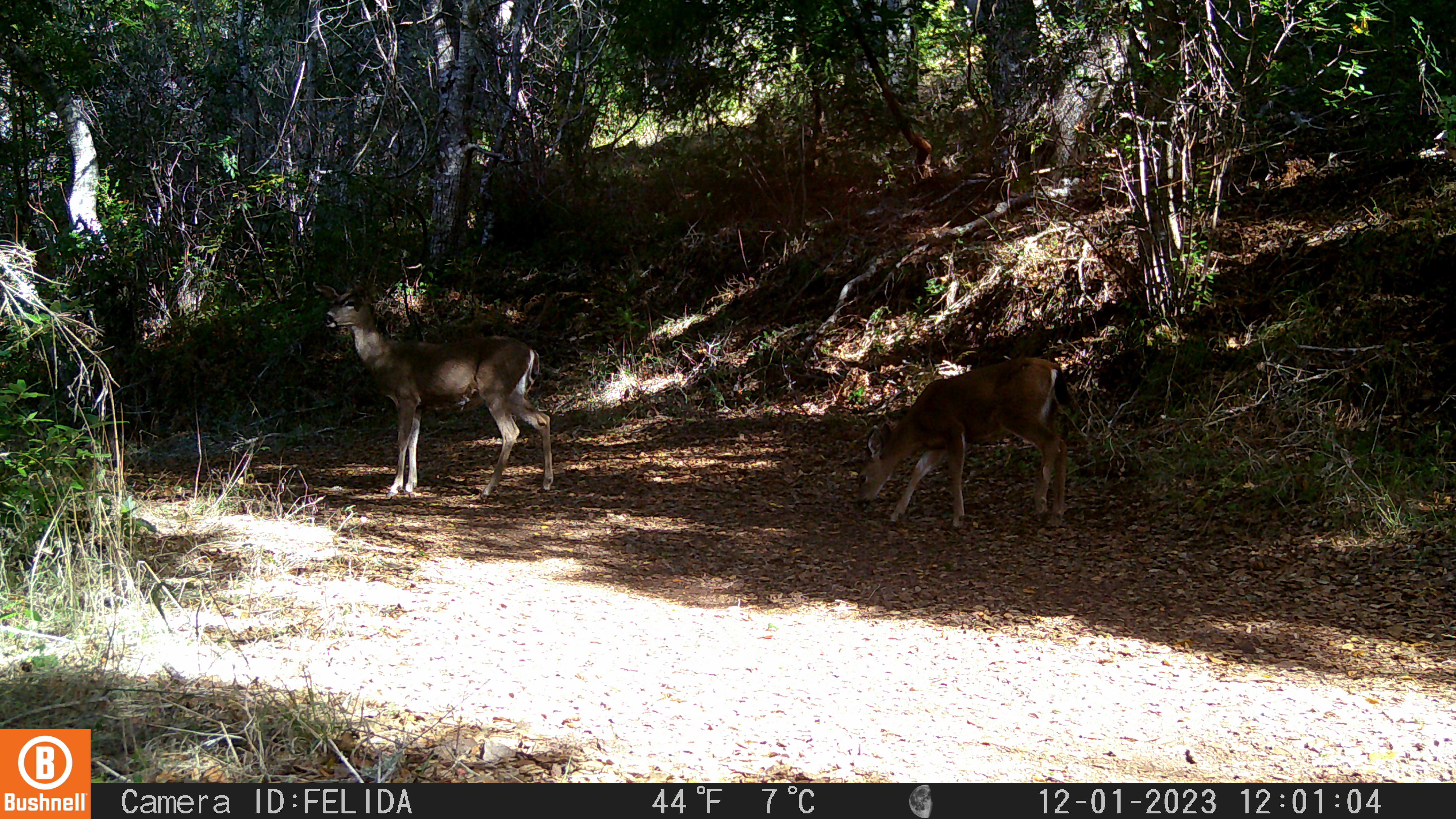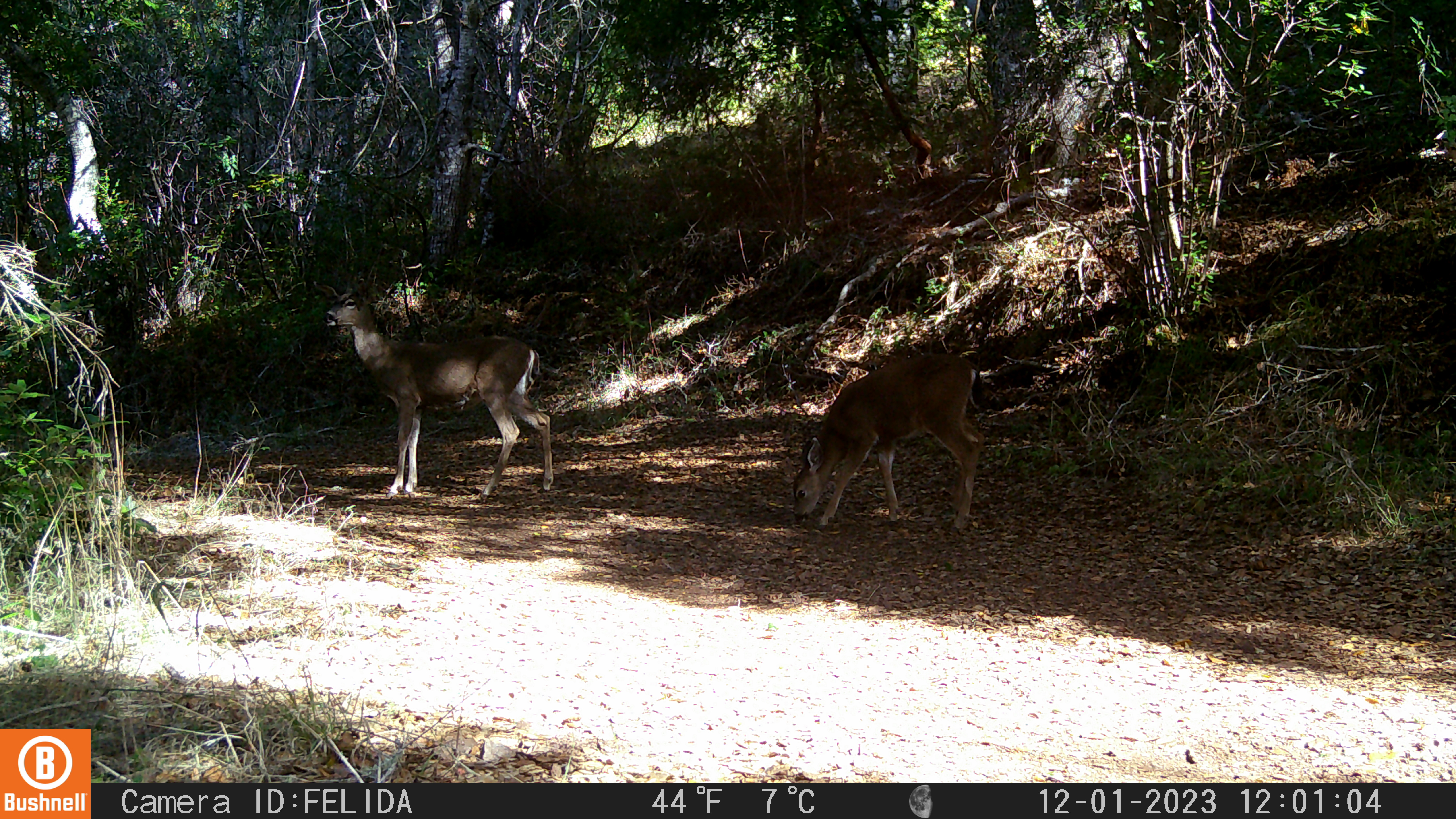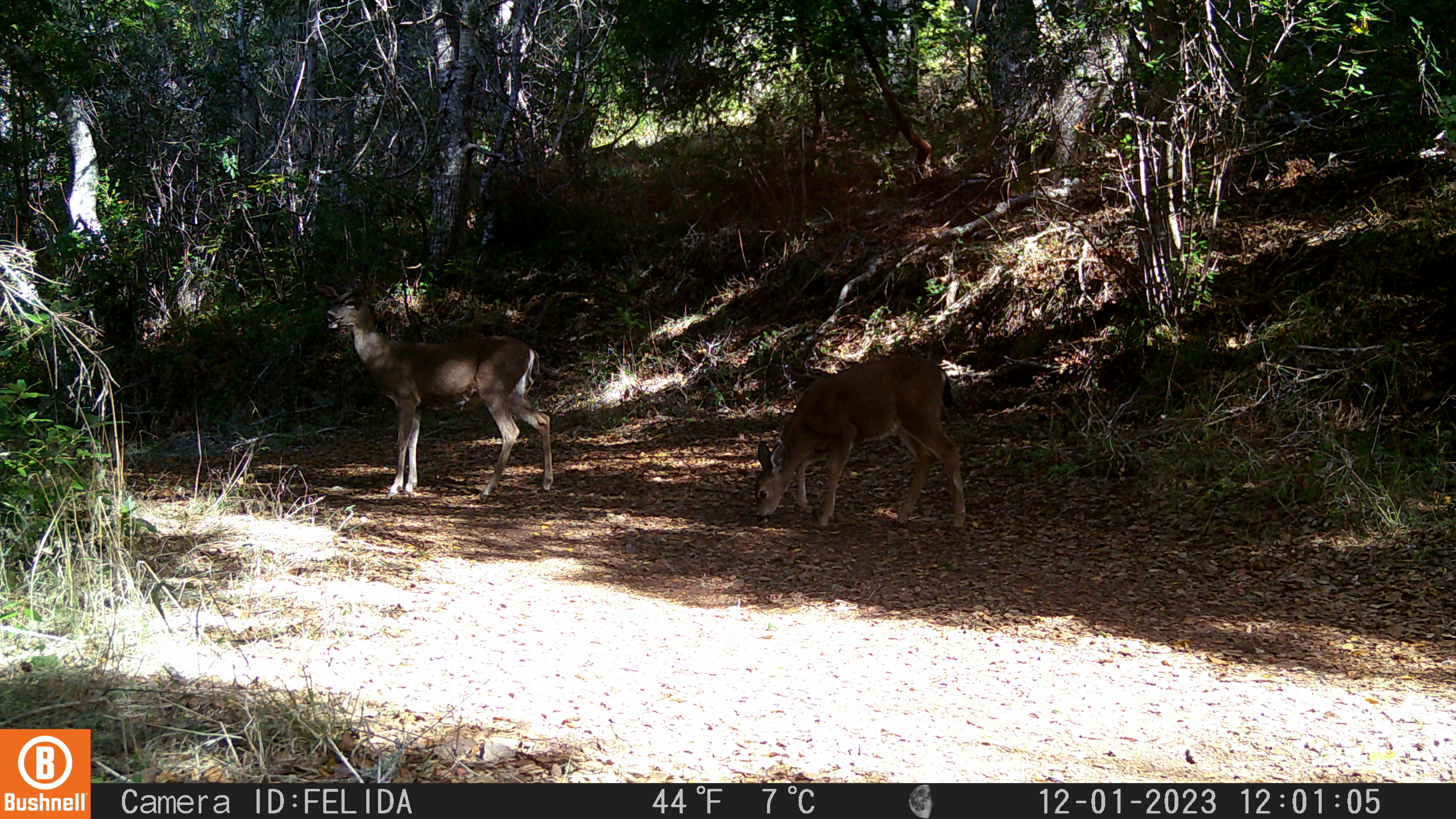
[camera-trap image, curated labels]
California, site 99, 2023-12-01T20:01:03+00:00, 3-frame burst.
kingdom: Animalia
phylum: Chordata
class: Mammalia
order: Artiodactyla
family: Cervidae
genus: Odocoileus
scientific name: Odocoileus hemionus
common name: mule deer